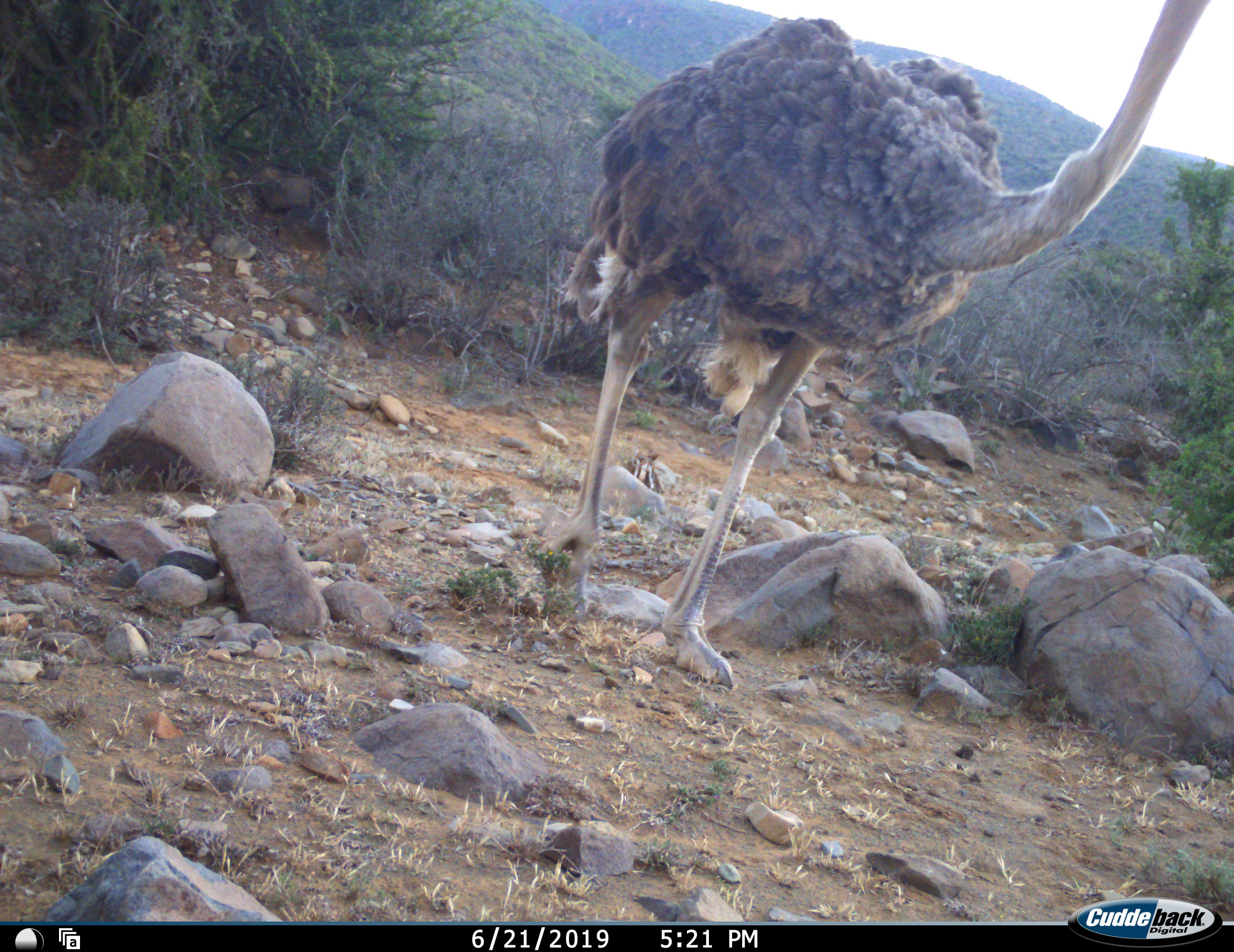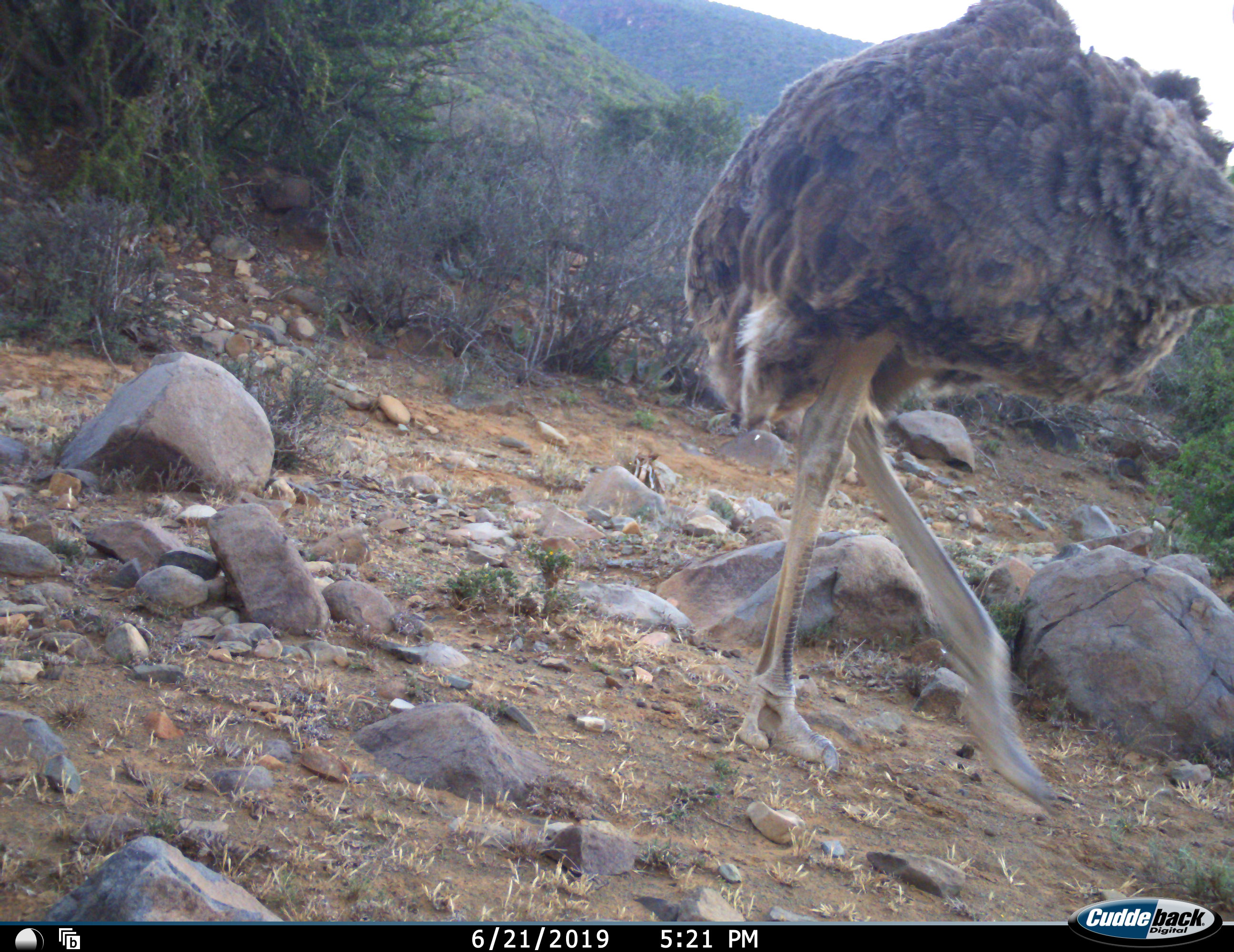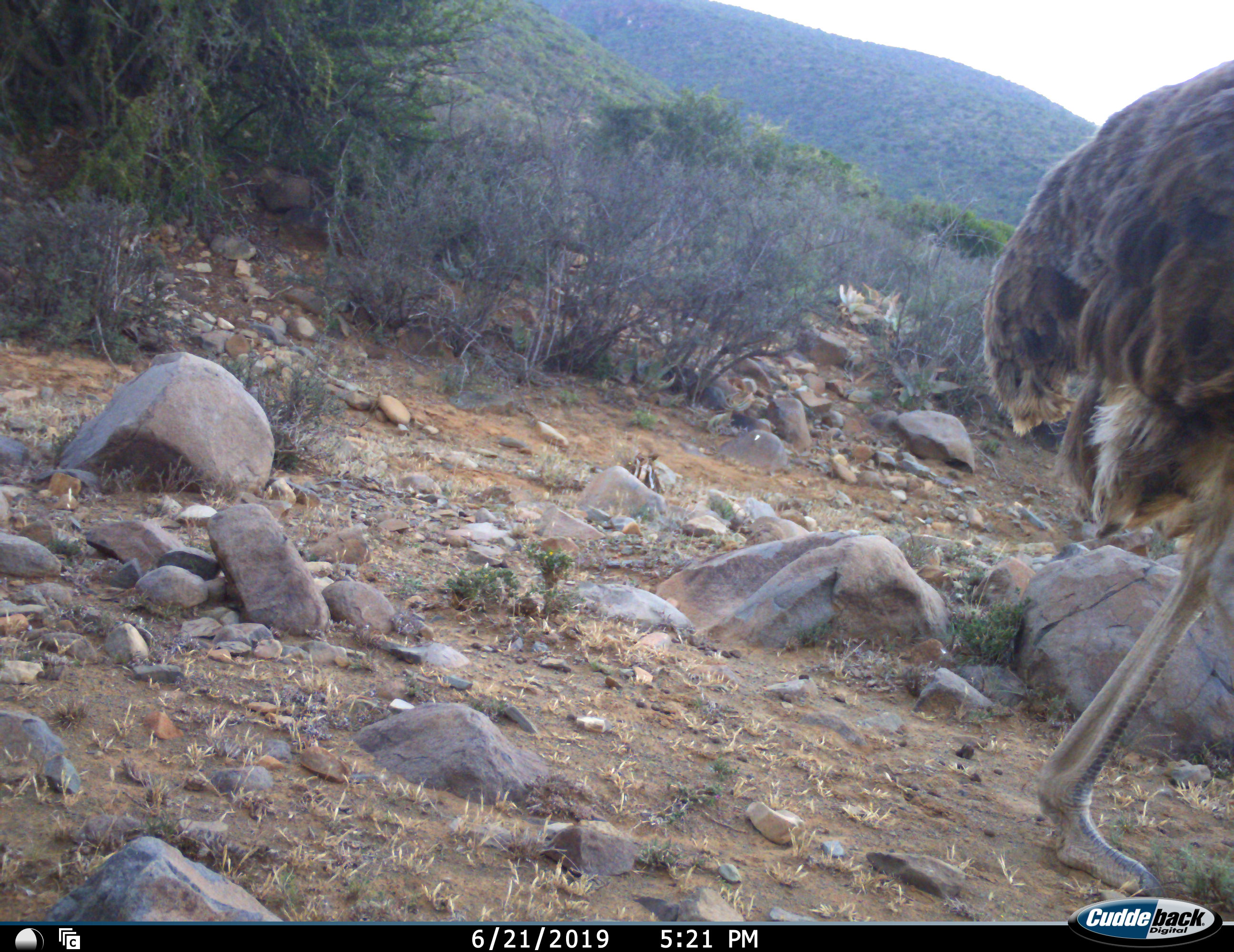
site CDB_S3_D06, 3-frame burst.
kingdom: Animalia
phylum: Chordata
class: Aves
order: Struthioniformes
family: Struthionidae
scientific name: Struthionidae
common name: ostrich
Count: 1.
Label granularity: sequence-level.